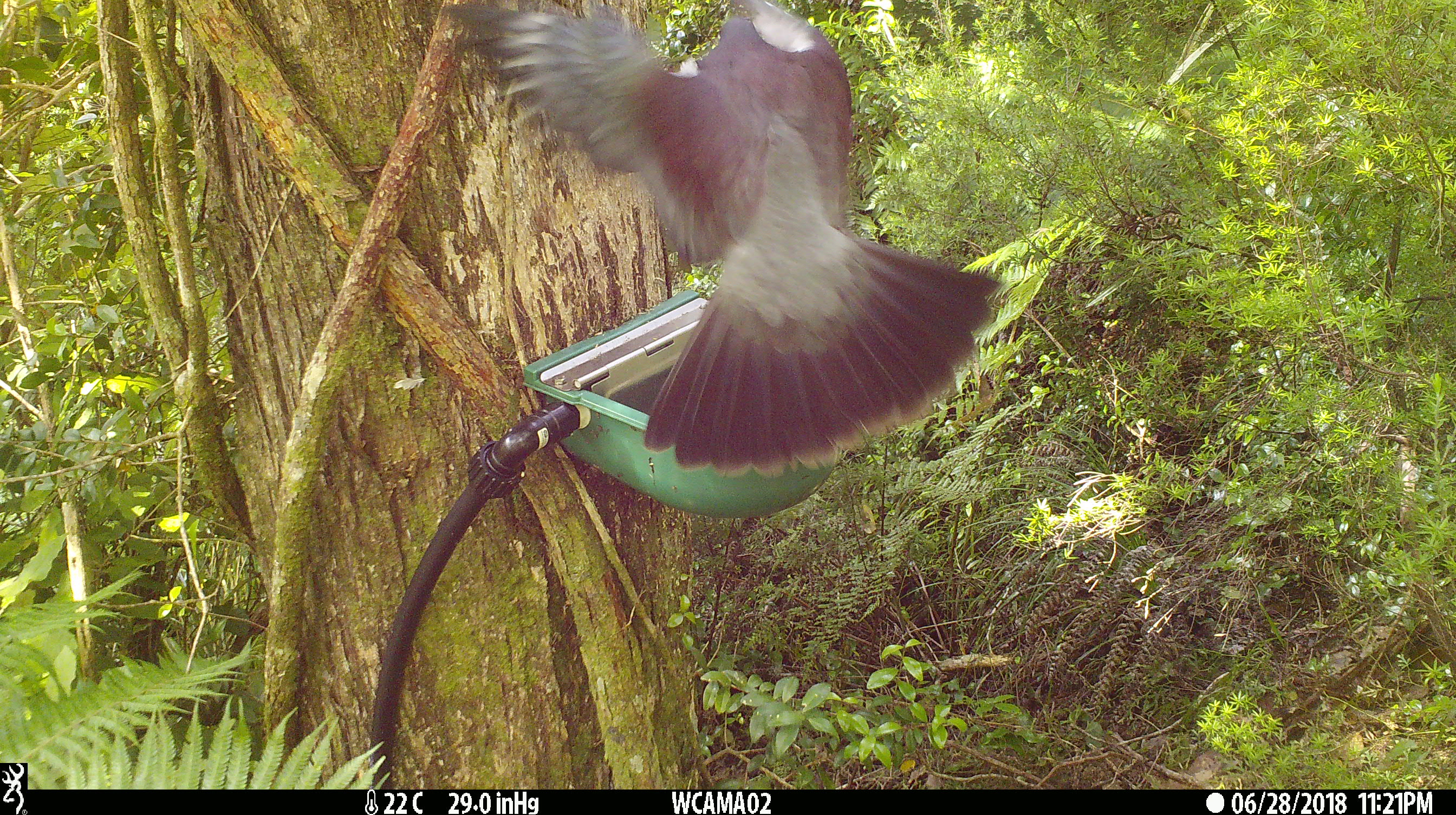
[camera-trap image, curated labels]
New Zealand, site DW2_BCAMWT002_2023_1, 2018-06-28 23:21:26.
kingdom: Animalia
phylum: Chordata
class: Aves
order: Columbiformes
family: Columbidae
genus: Hemiphaga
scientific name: Hemiphaga novaeseelandiae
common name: new zealand pigeon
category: kereru